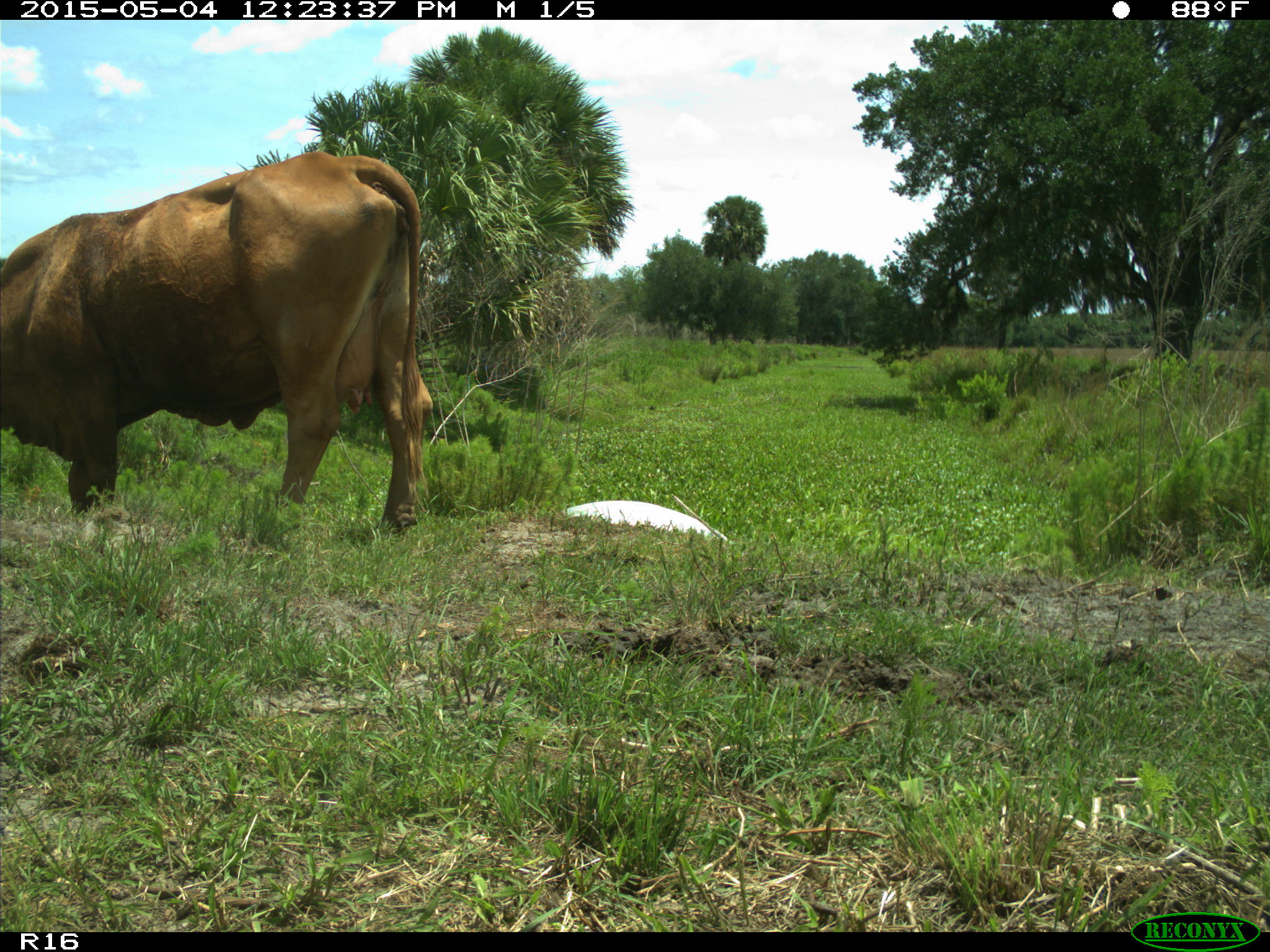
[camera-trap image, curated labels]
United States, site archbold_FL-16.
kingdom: Animalia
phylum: Chordata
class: Mammalia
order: Artiodactyla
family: Bovidae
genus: Bos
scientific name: Bos taurus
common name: domestic cow